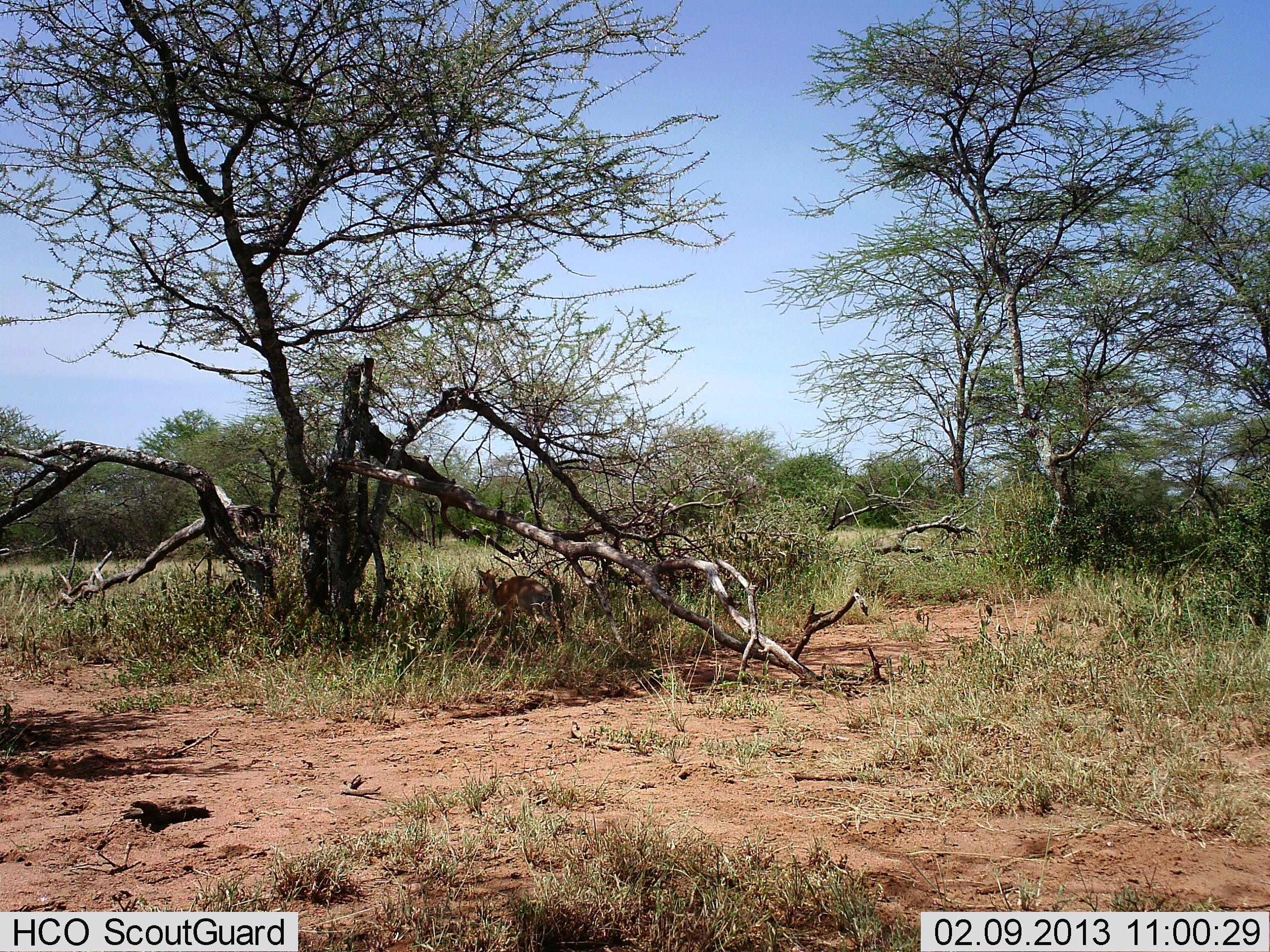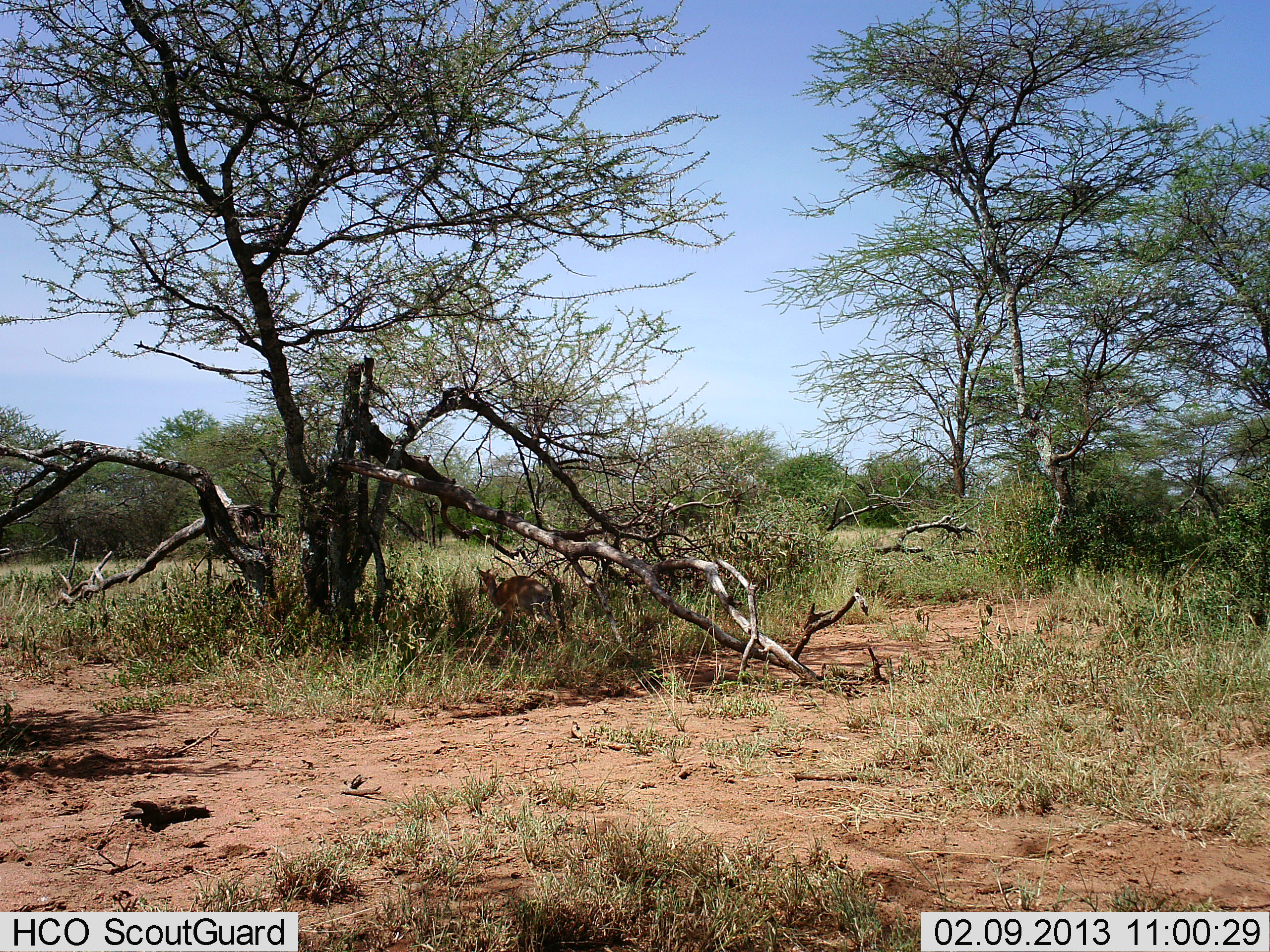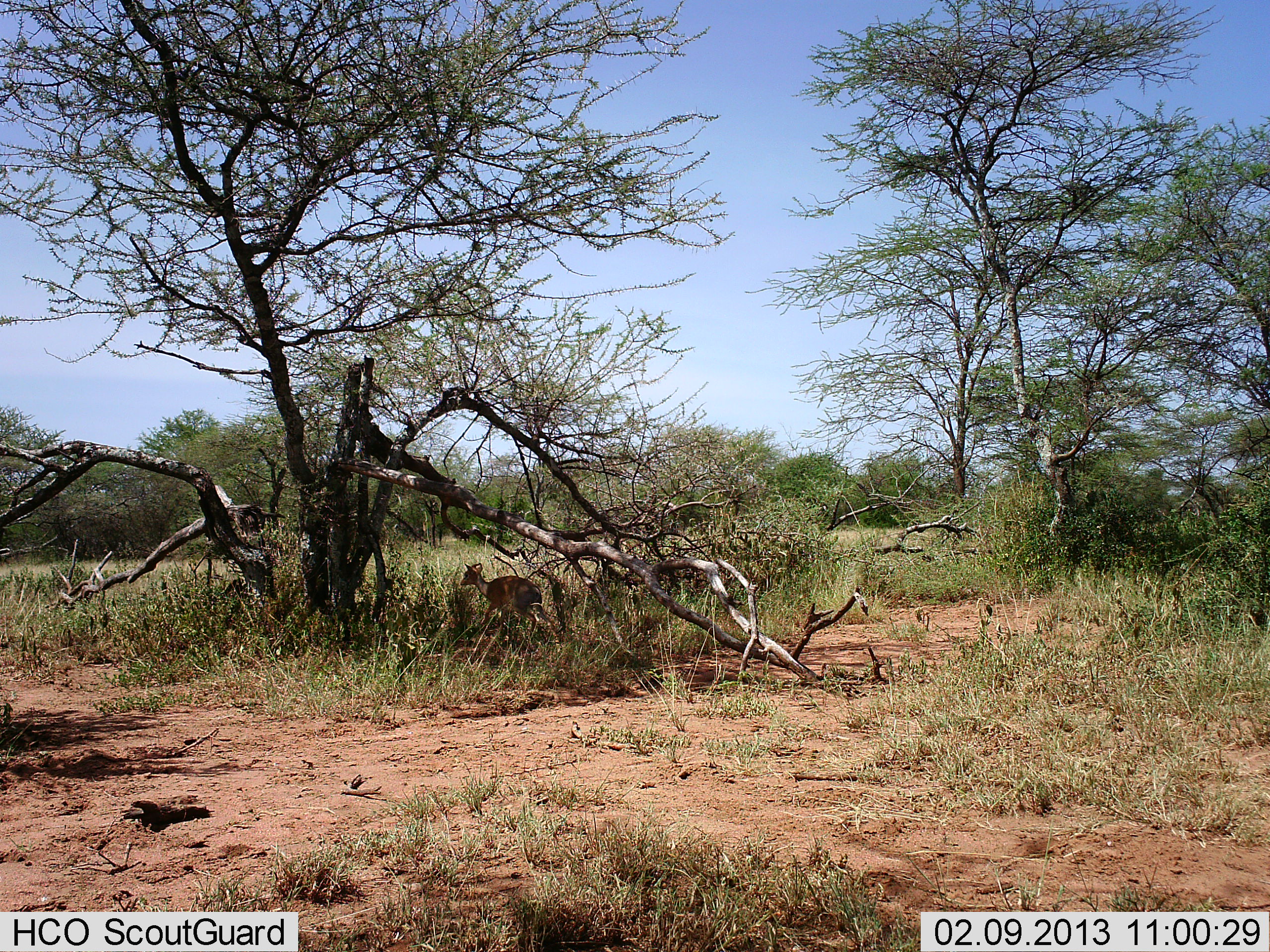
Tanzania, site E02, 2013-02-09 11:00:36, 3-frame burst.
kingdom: Animalia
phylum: Chordata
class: Mammalia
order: Artiodactyla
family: Bovidae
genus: Madoqua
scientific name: Madoqua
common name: dikdik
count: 1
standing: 57%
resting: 3%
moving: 40%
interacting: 0%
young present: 0%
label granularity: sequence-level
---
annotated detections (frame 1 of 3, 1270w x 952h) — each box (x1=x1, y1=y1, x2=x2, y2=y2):
animal: (x1=476, y1=568, x2=563, y2=648)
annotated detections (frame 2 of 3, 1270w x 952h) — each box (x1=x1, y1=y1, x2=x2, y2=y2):
animal: (x1=476, y1=567, x2=563, y2=643)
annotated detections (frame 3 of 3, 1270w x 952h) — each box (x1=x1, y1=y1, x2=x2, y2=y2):
animal: (x1=459, y1=562, x2=543, y2=647)